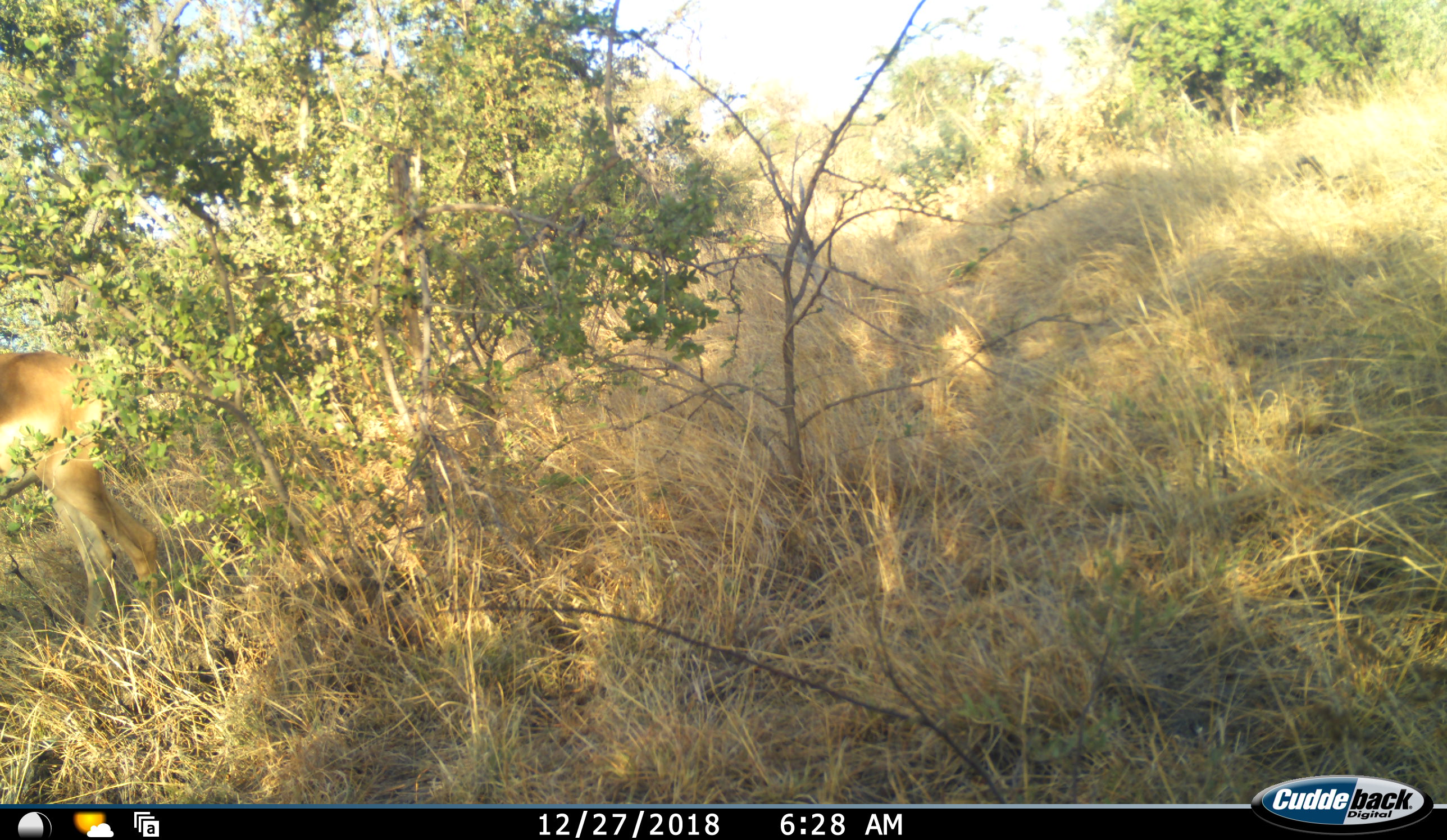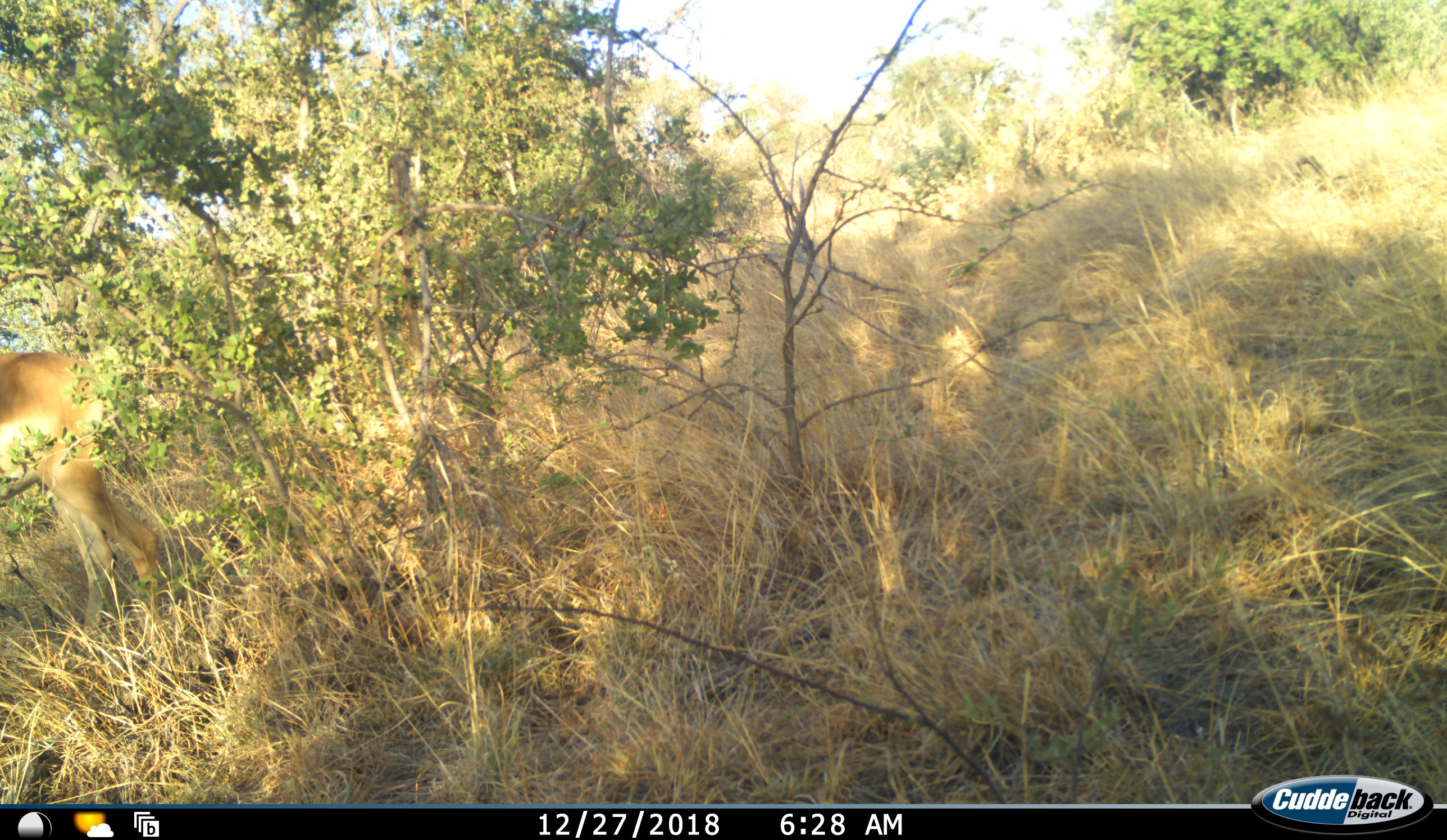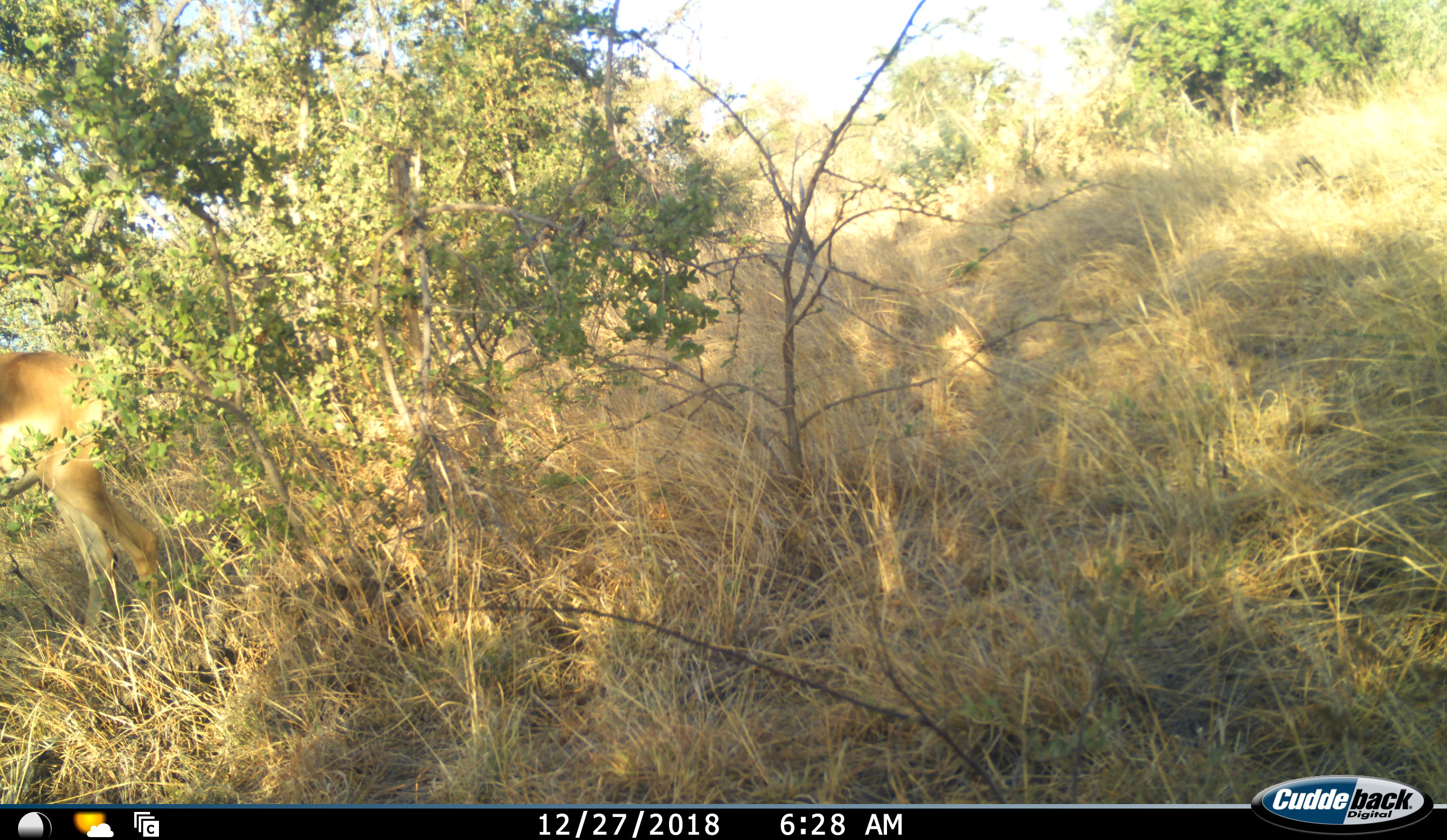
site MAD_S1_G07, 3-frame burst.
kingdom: Animalia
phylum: Chordata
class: Mammalia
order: Artiodactyla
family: Bovidae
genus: Aepyceros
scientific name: Aepyceros melampus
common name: impala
Impala (Aepyceros melampus), count 1. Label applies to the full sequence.